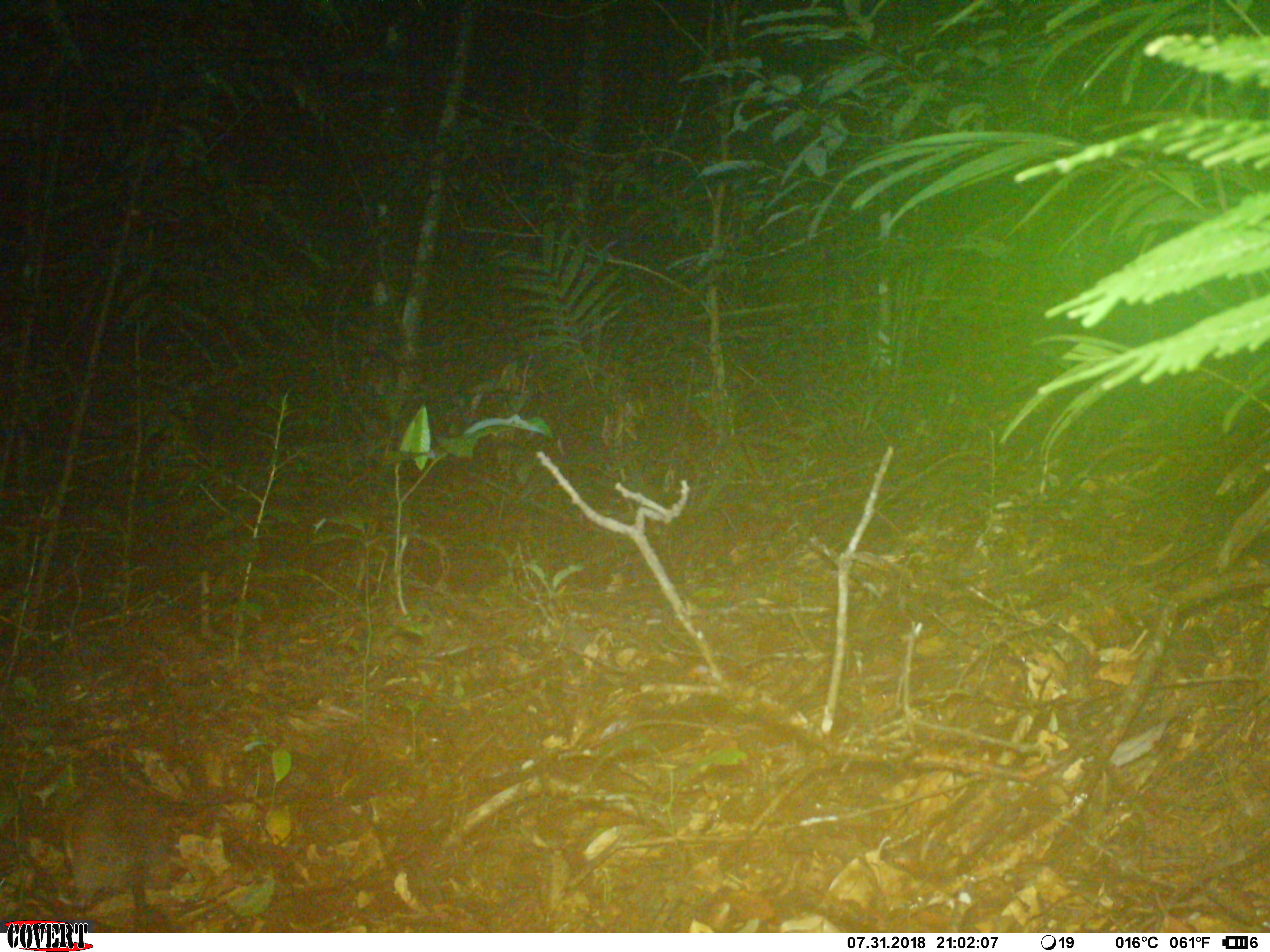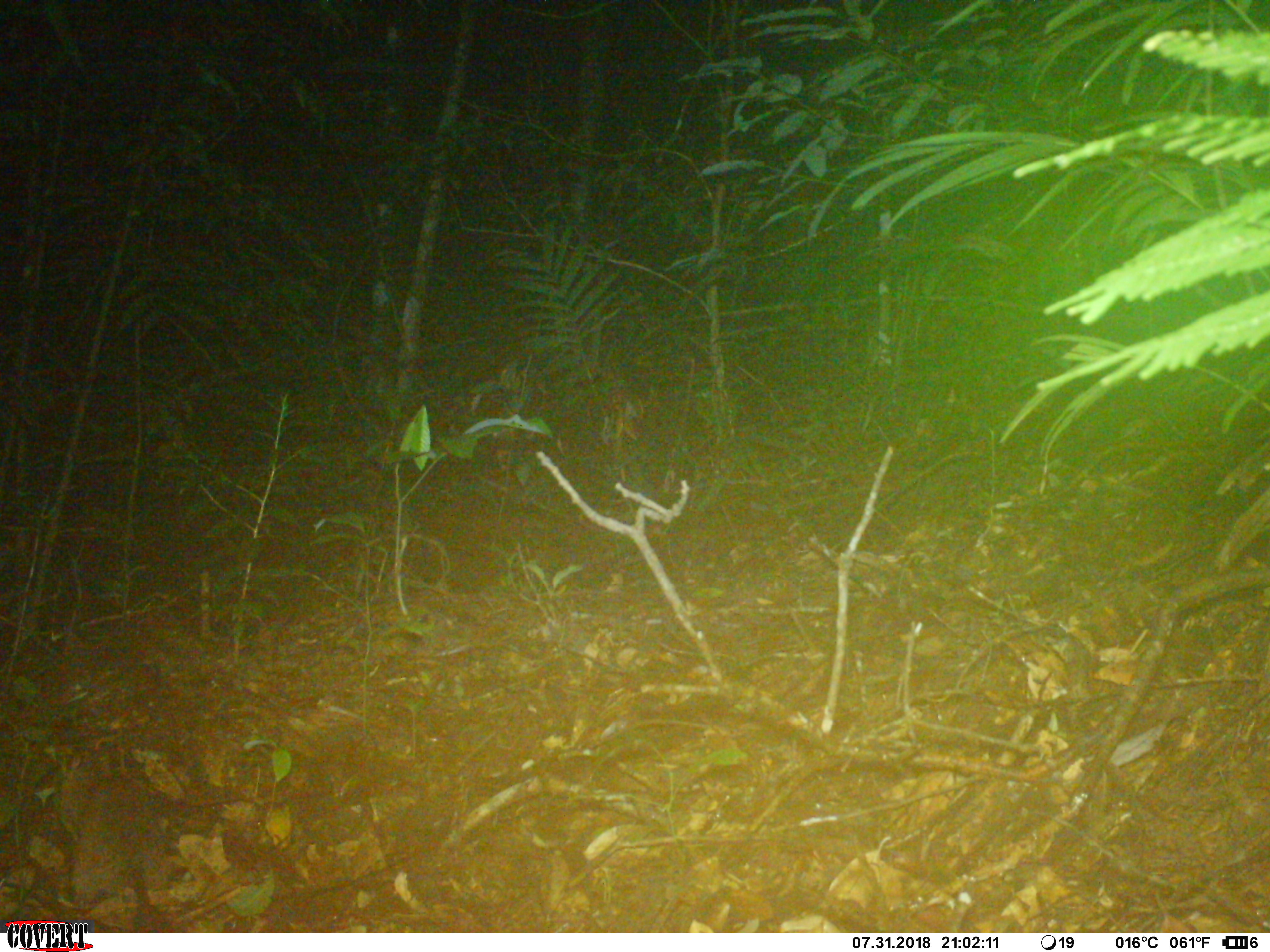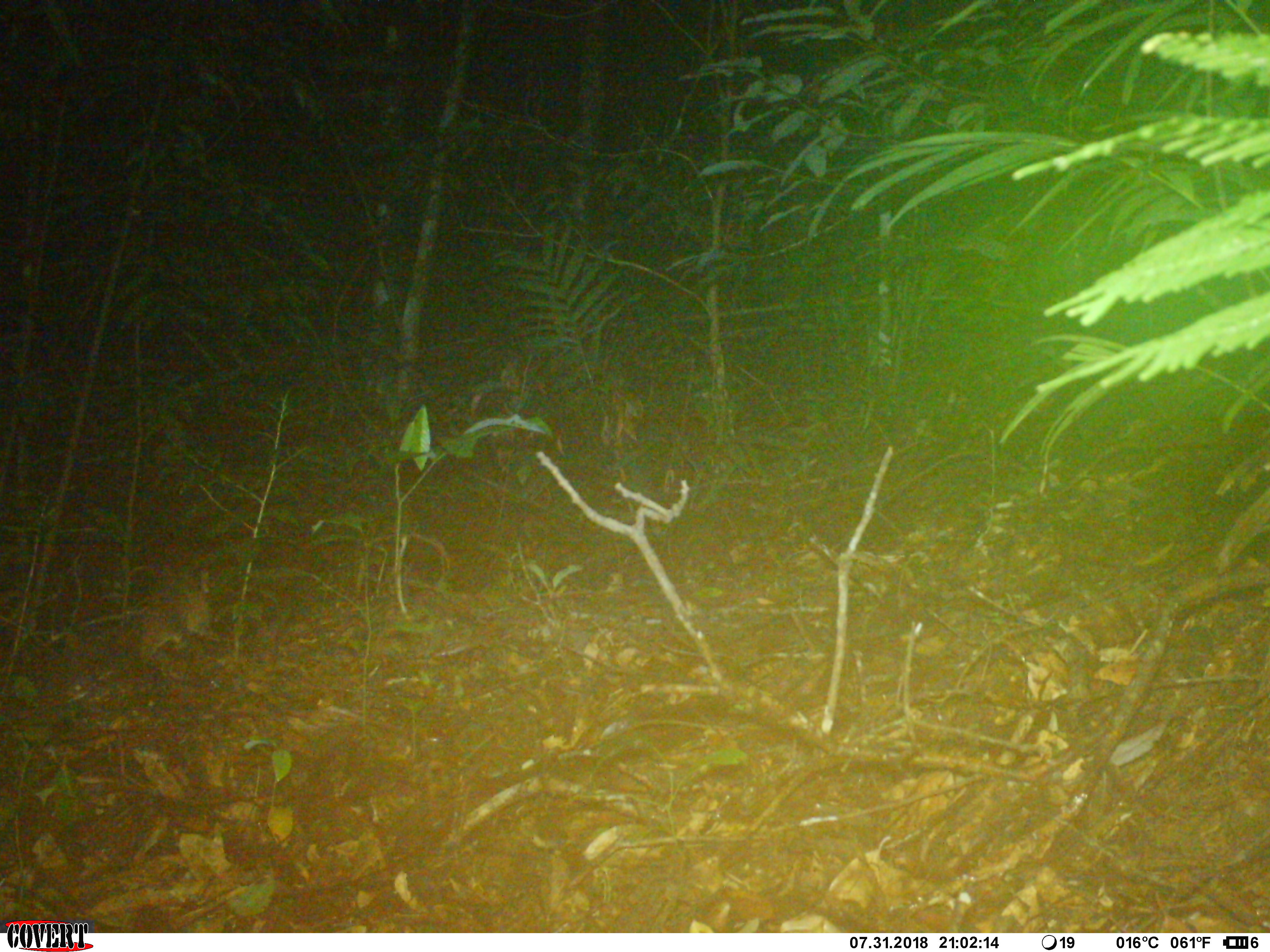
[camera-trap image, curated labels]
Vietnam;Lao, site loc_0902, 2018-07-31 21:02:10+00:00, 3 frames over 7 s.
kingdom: Animalia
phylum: Chordata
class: Mammalia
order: Rodentia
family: Muridae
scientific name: Muridae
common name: old-world mice and rats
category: unidentified murid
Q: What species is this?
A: Unidentified murid (old-world mice and rats) (Muridae).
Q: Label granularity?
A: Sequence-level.